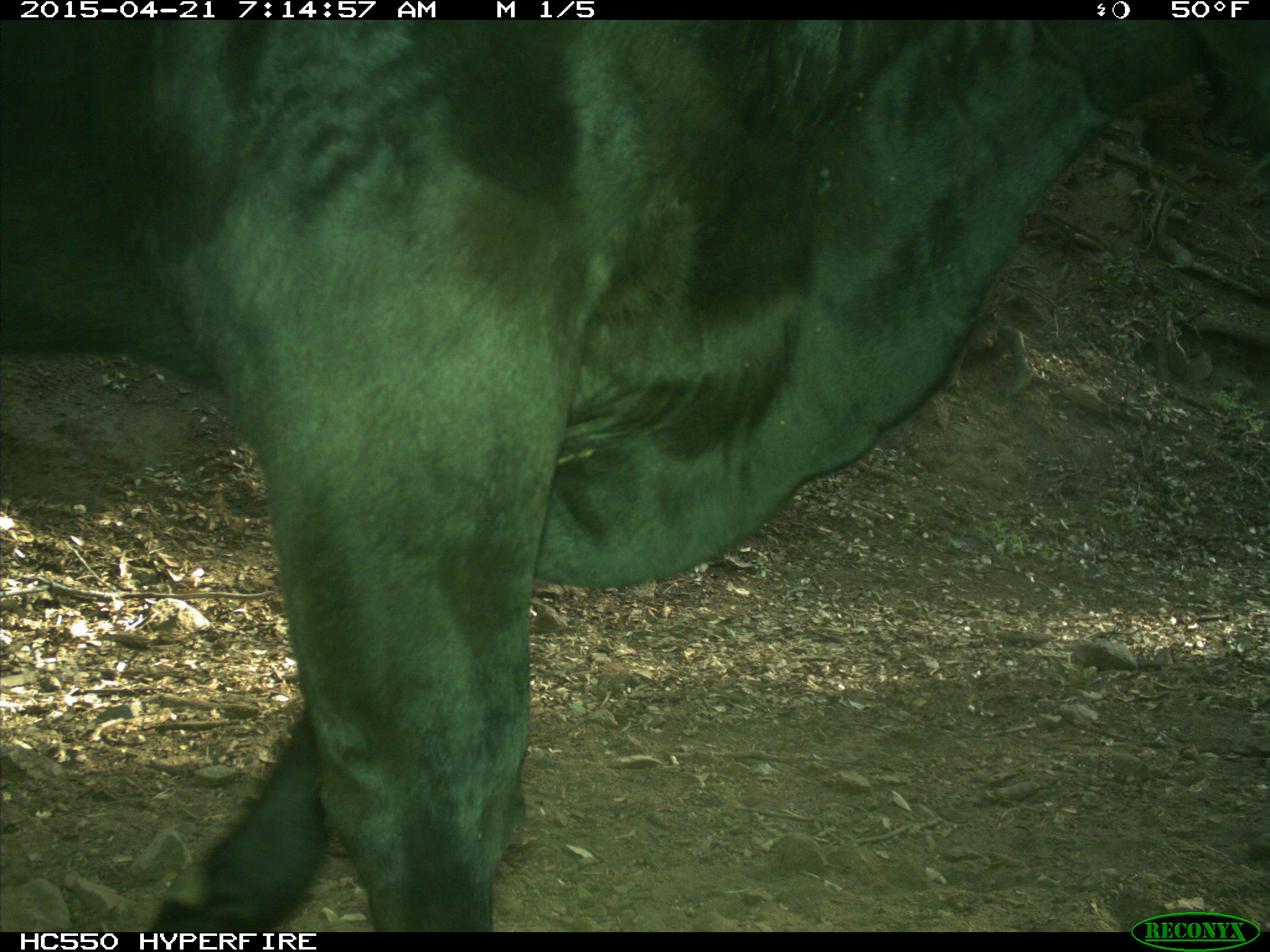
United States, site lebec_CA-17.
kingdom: Animalia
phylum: Chordata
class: Mammalia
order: Artiodactyla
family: Bovidae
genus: Bos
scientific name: Bos taurus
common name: domestic cow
Bos taurus (domestic cow).